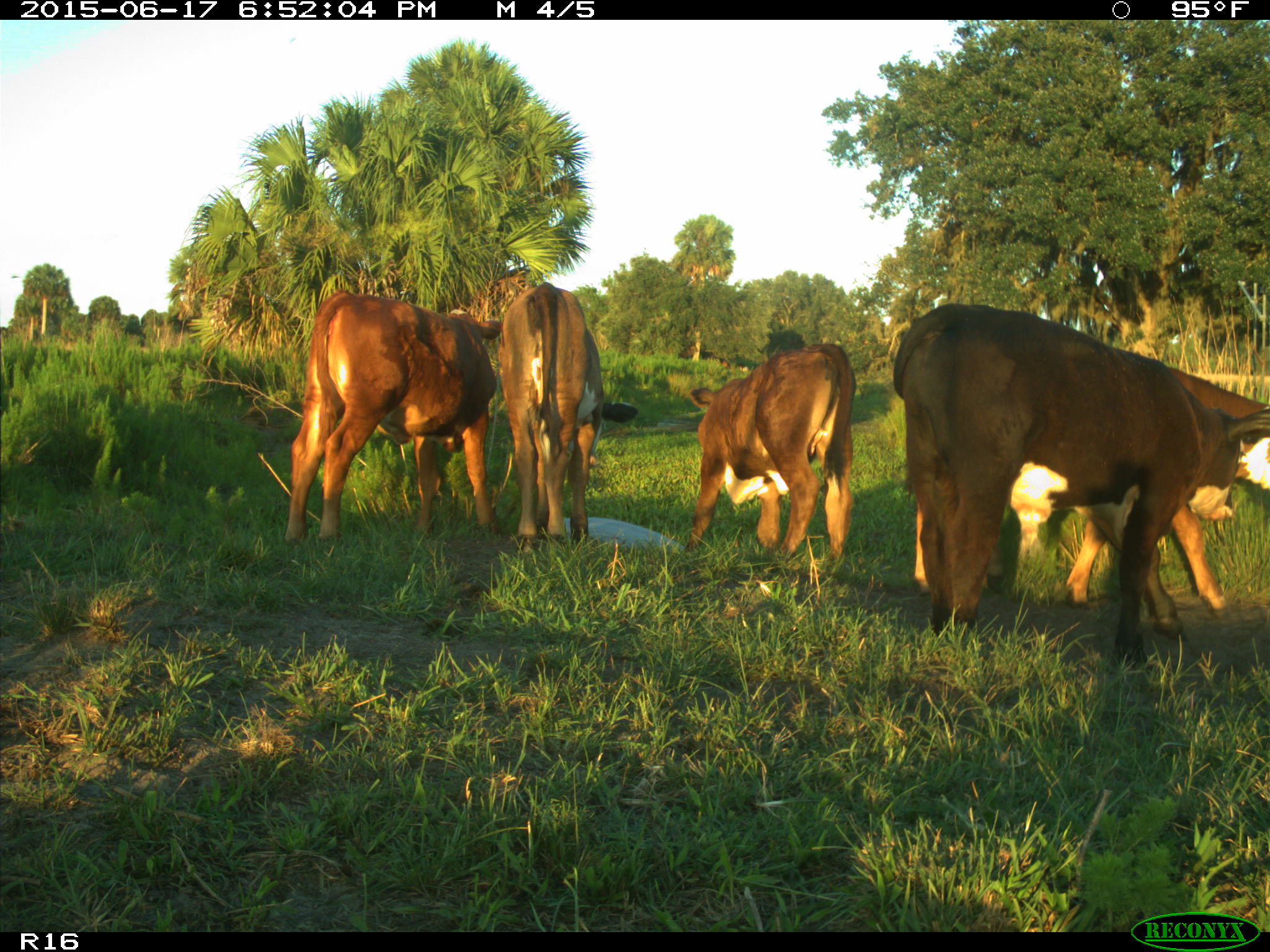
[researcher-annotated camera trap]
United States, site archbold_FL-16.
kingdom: Animalia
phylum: Chordata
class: Mammalia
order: Artiodactyla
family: Bovidae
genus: Bos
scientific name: Bos taurus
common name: domestic cow